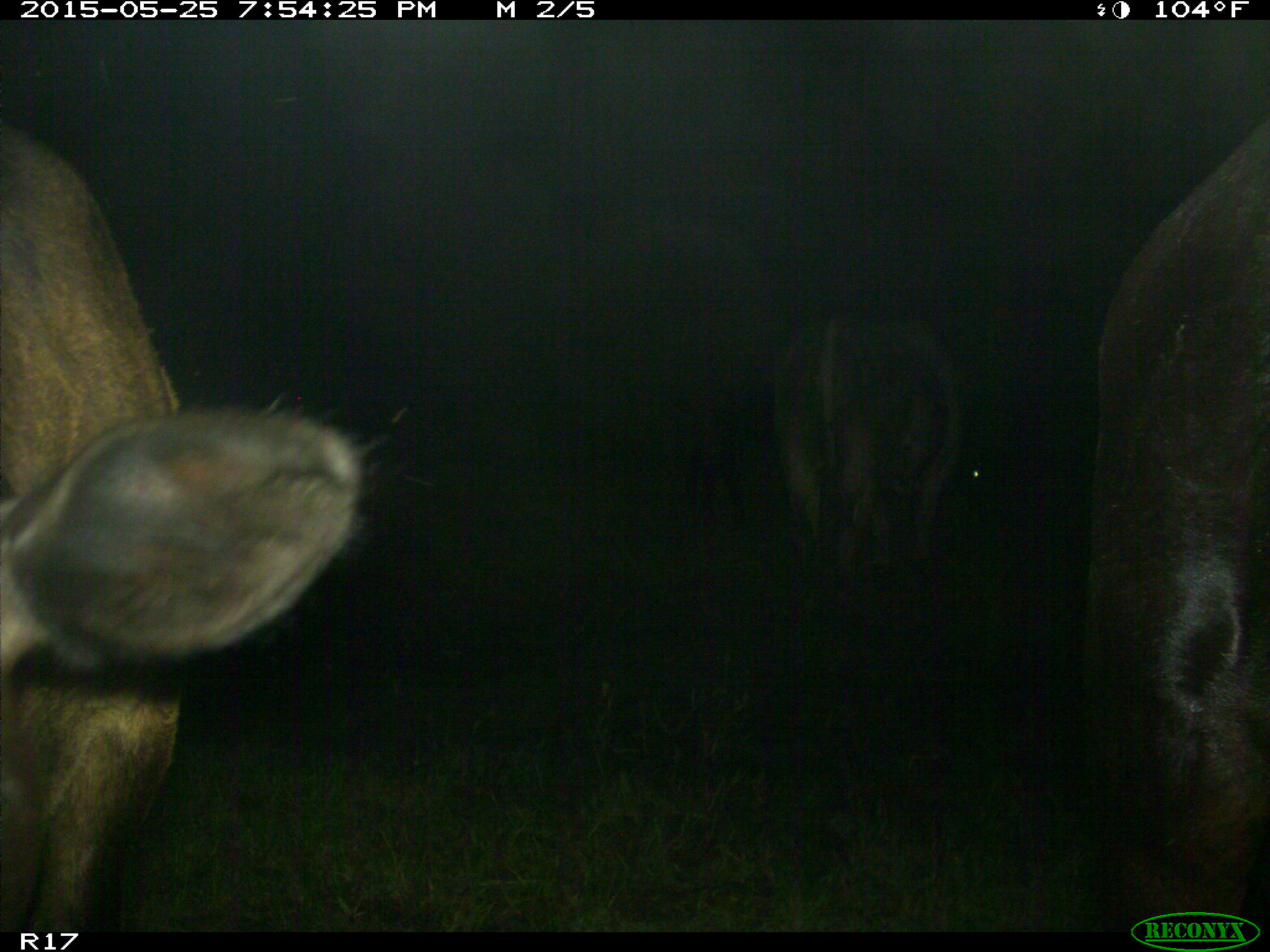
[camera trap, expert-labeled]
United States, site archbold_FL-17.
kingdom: Animalia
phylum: Chordata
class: Mammalia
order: Artiodactyla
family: Bovidae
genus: Bos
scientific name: Bos taurus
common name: domestic cow